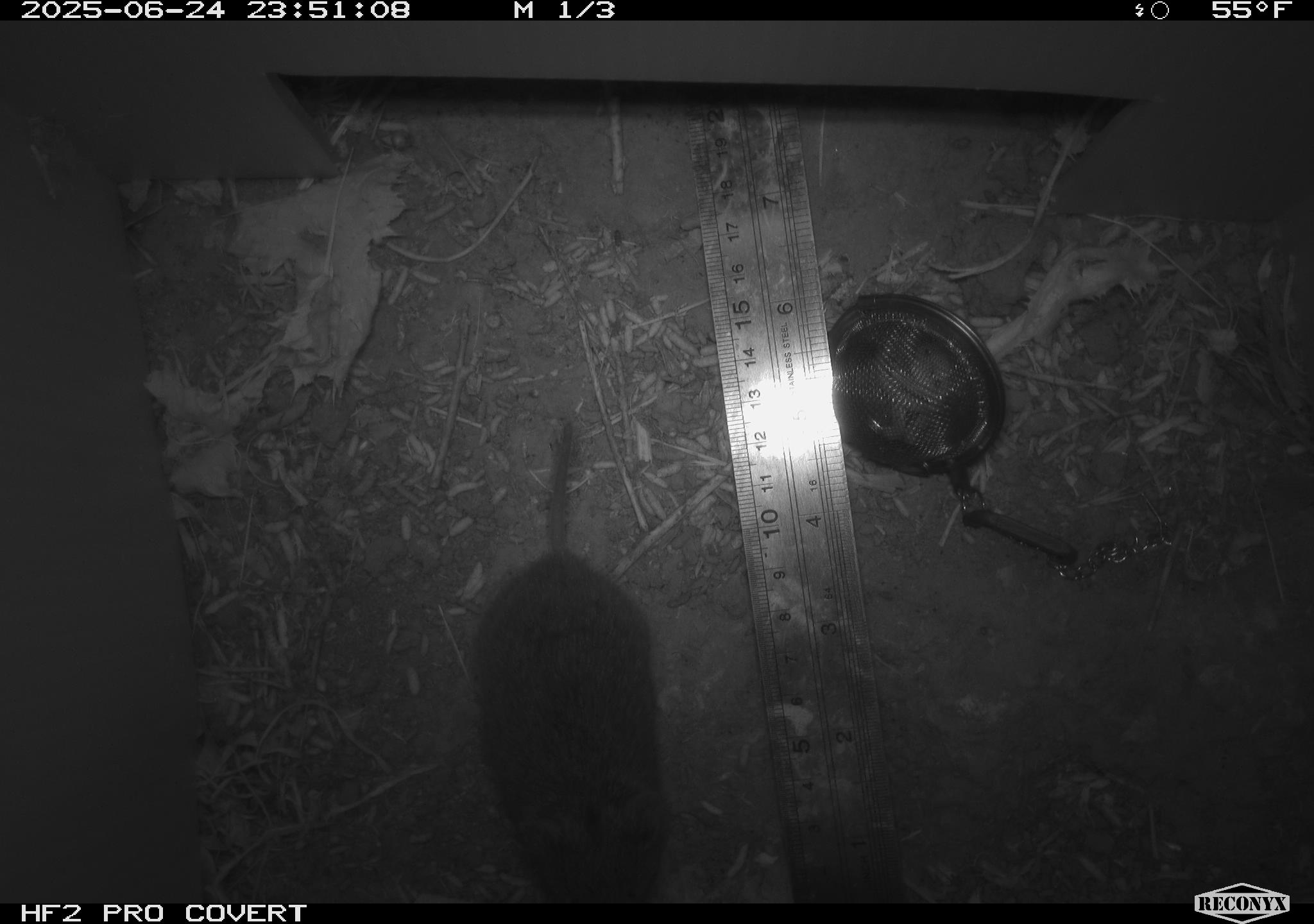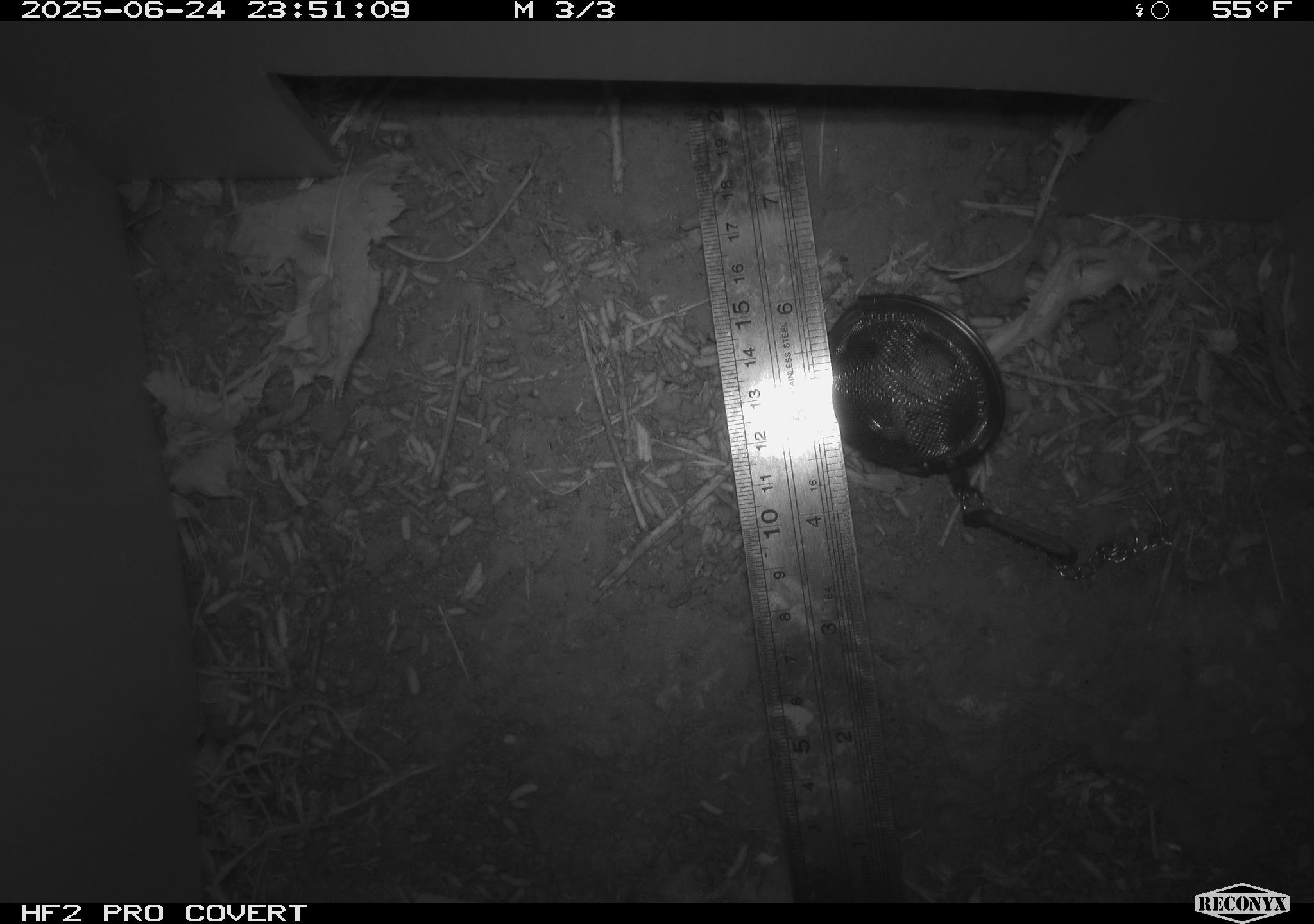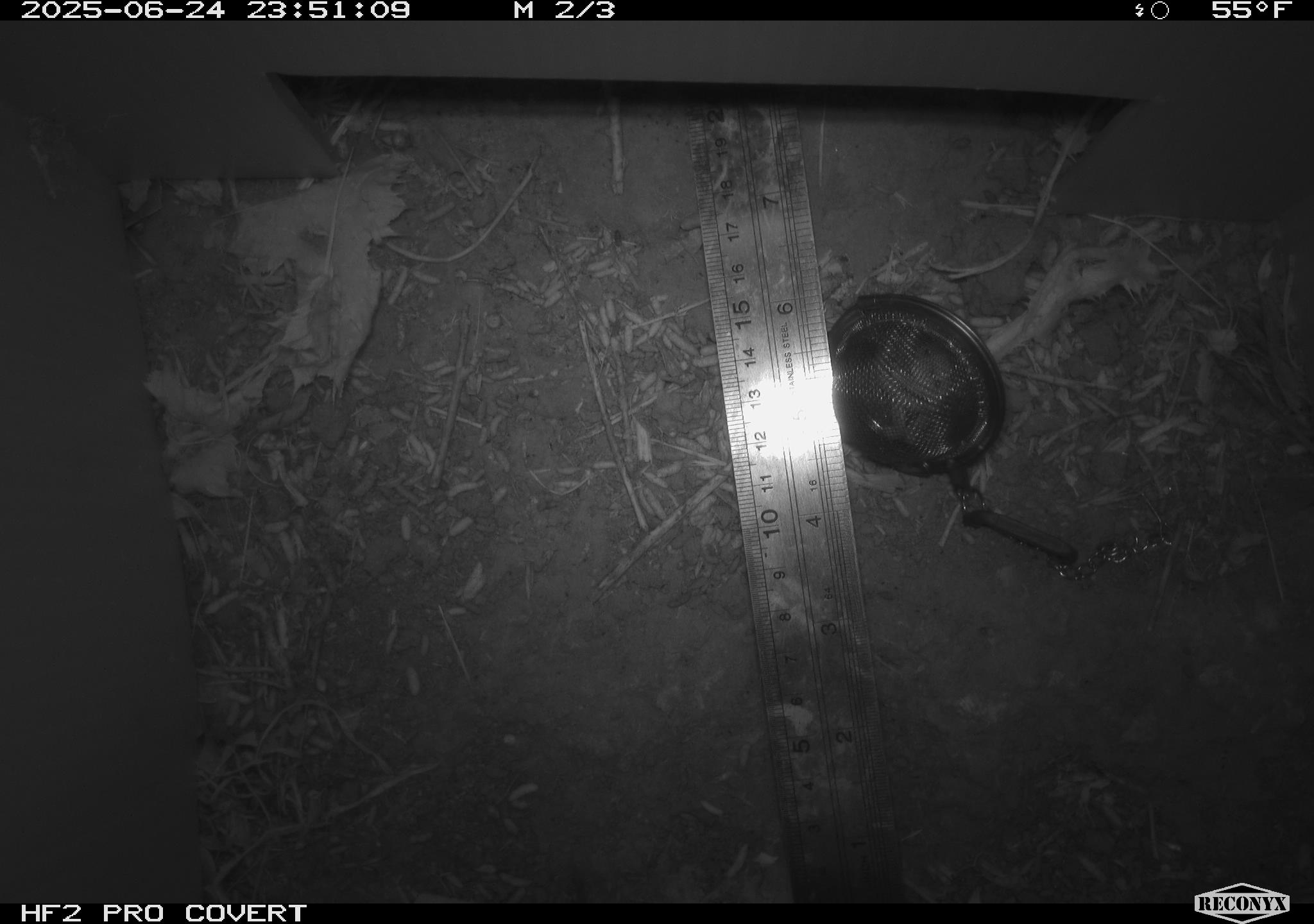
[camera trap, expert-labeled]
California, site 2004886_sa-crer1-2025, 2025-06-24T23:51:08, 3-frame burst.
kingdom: Animalia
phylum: Chordata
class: Mammalia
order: Rodentia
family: Cricetidae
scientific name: Arvicolinae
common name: voles, lemmings, and muskrats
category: arvicolinae subfamily